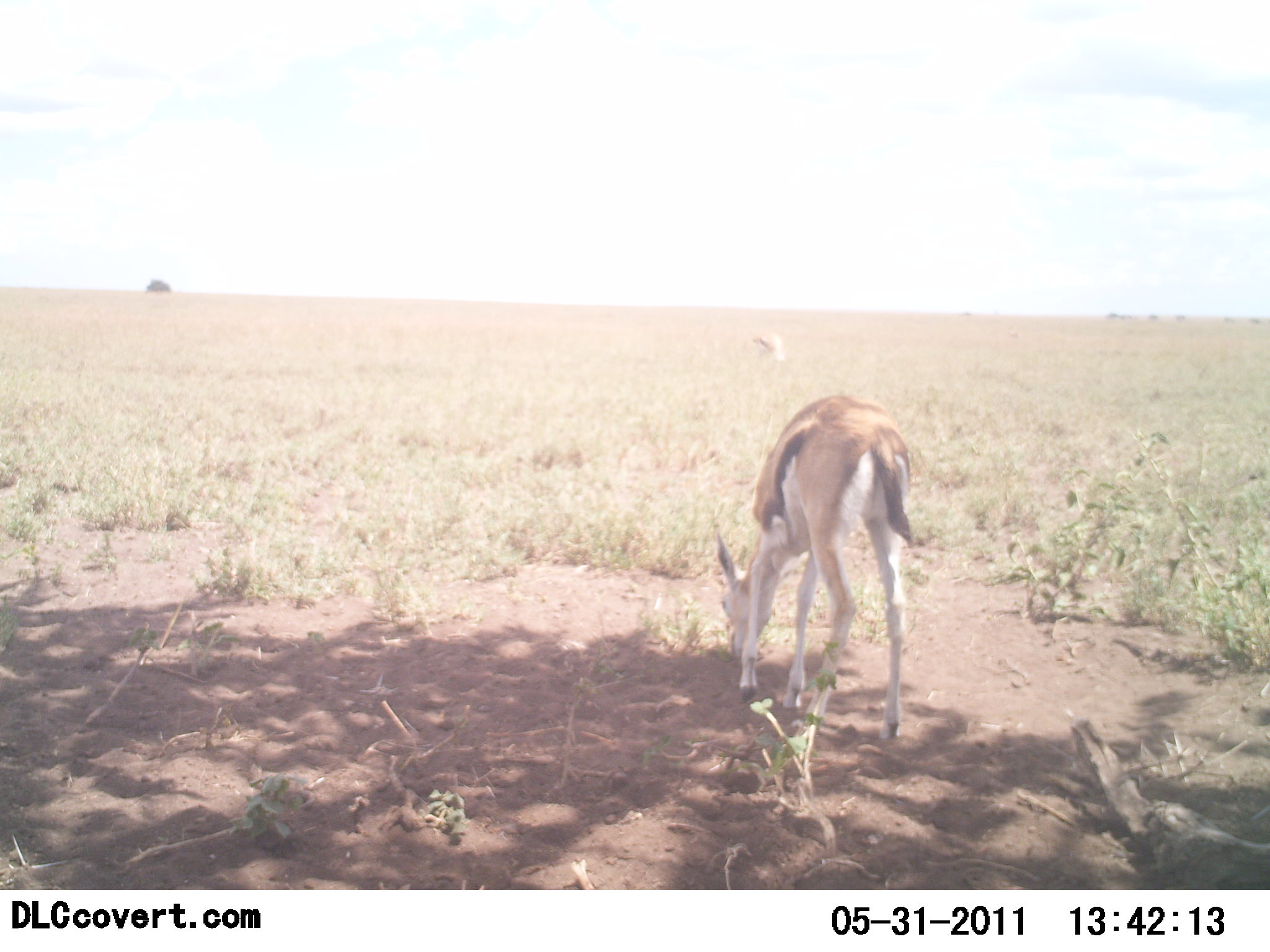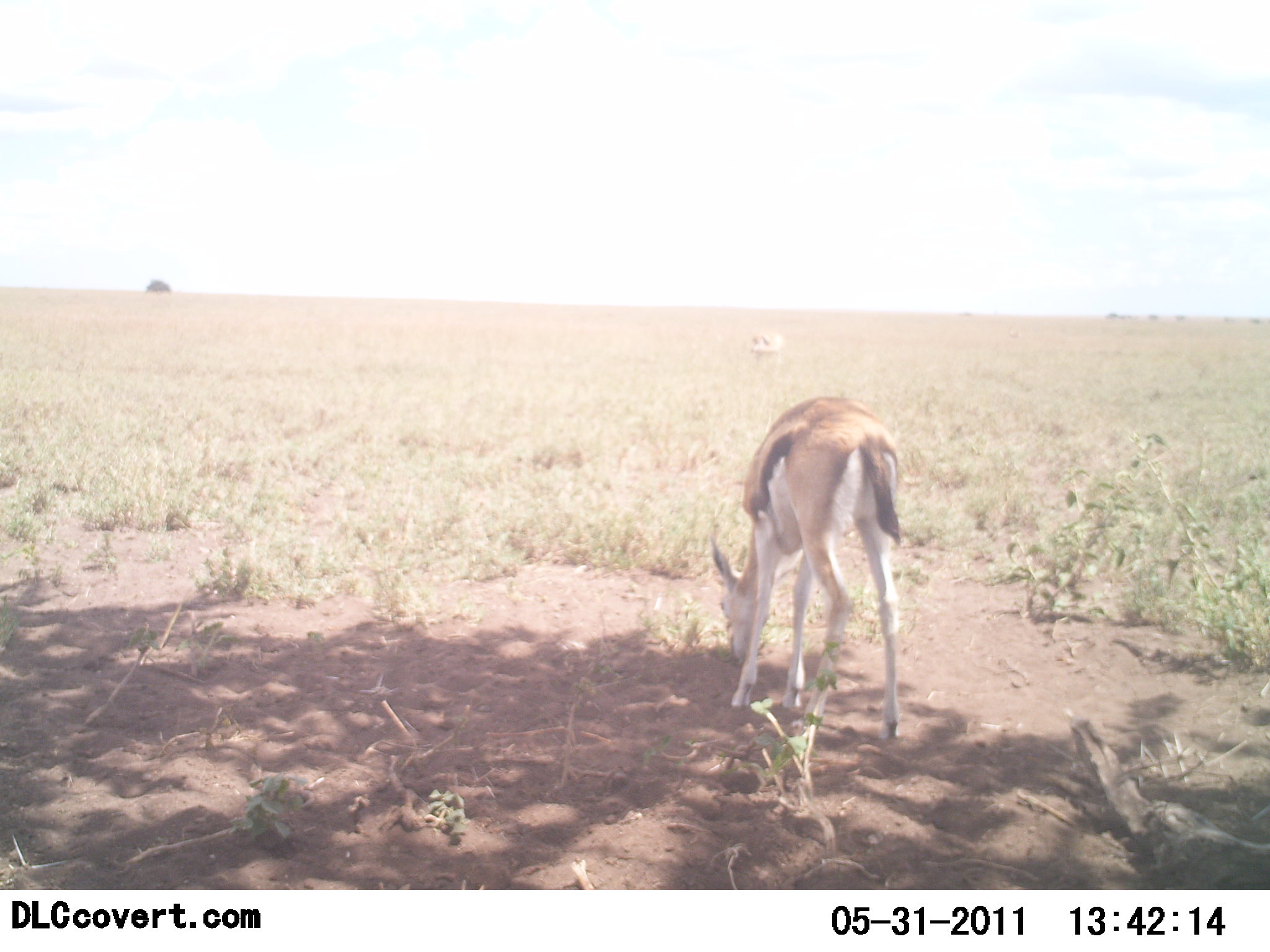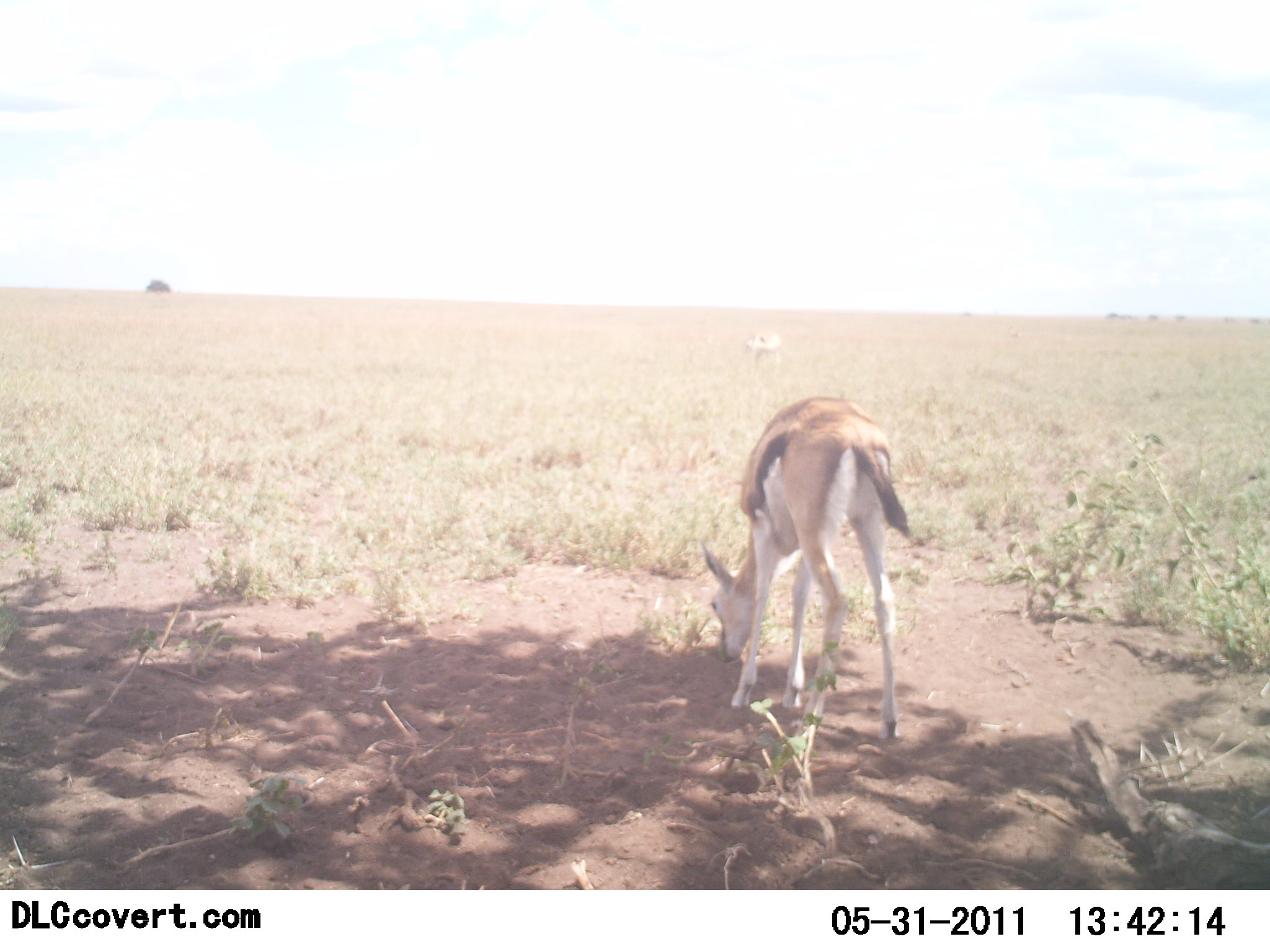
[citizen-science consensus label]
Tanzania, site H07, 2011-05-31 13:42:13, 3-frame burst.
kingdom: Animalia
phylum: Chordata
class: Mammalia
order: Artiodactyla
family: Bovidae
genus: Eudorcas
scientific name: Eudorcas thomsonii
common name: thomson's gazelle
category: gazellethomsons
Gazellethomsons (thomson's gazelle) (Eudorcas thomsonii), count 2. Behavior (volunteer vote fractions): standing 33%, resting 0%, moving 8%, interacting 0%. Young present (vote fraction): 0%. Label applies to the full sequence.